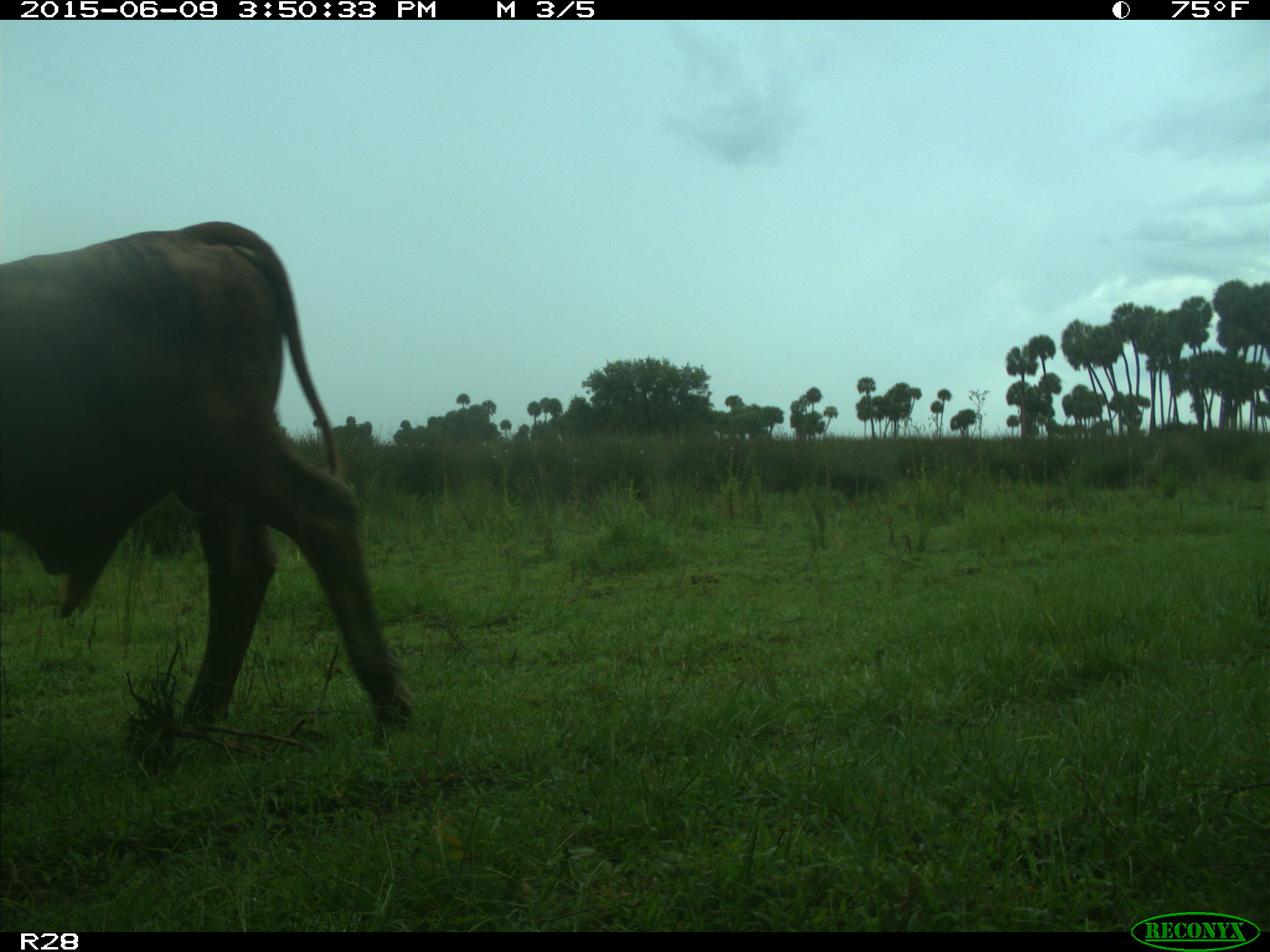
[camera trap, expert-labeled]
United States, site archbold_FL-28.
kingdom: Animalia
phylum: Chordata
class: Mammalia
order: Artiodactyla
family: Bovidae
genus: Bos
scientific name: Bos taurus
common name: domestic cow